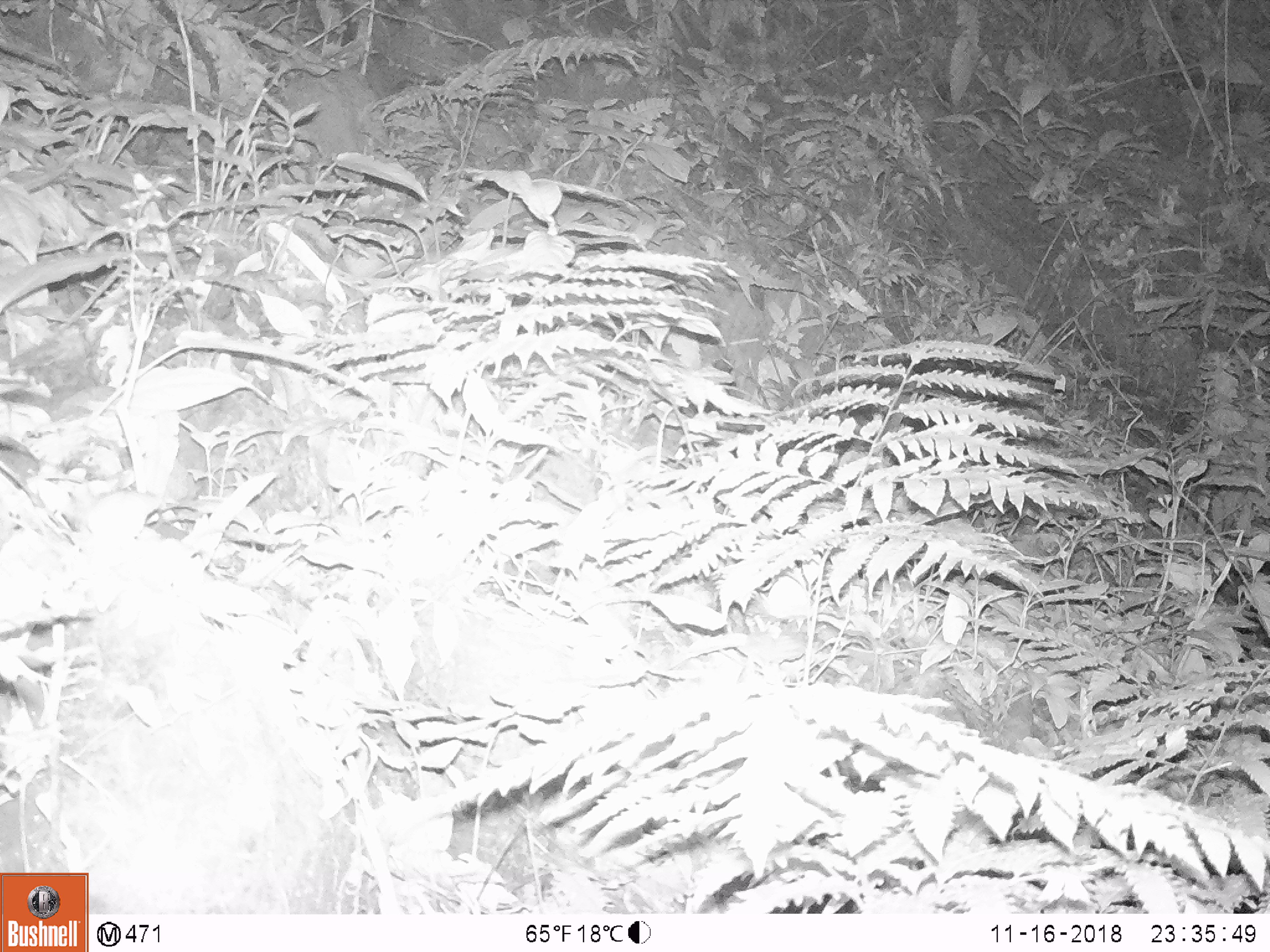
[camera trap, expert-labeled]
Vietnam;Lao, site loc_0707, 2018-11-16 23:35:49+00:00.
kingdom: Animalia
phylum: Chordata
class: Mammalia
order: Rodentia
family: Hystricidae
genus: Atherurus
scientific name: Atherurus macrourus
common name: asiatic brush-tailed porcupine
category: asiatic brush tailed porcupine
Asiatic brush tailed porcupine (asiatic brush-tailed porcupine) (Atherurus macrourus). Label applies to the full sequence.